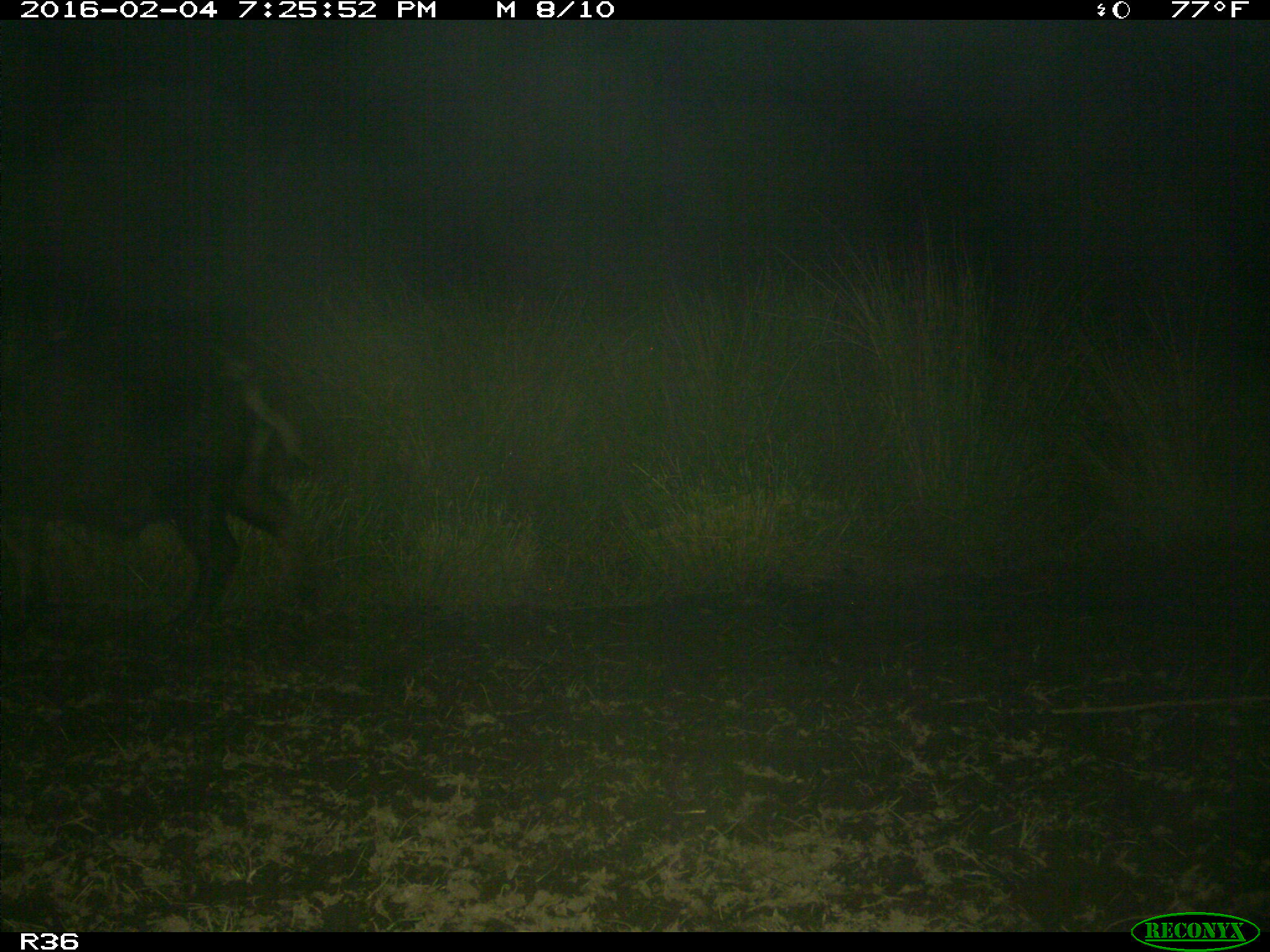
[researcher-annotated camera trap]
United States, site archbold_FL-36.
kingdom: Animalia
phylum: Chordata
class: Mammalia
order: Artiodactyla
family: Suidae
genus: Sus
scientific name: Sus scrofa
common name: wild boar